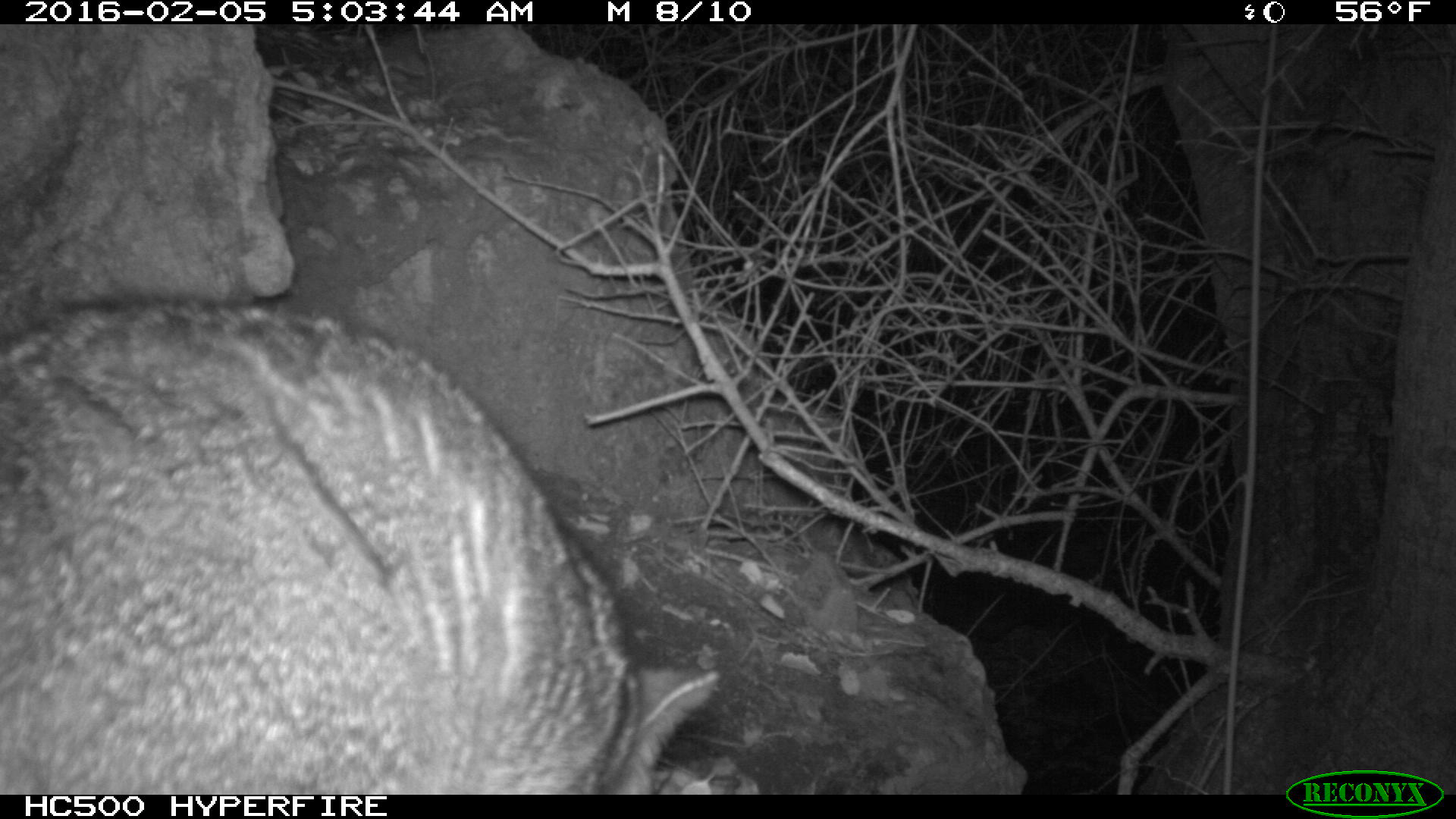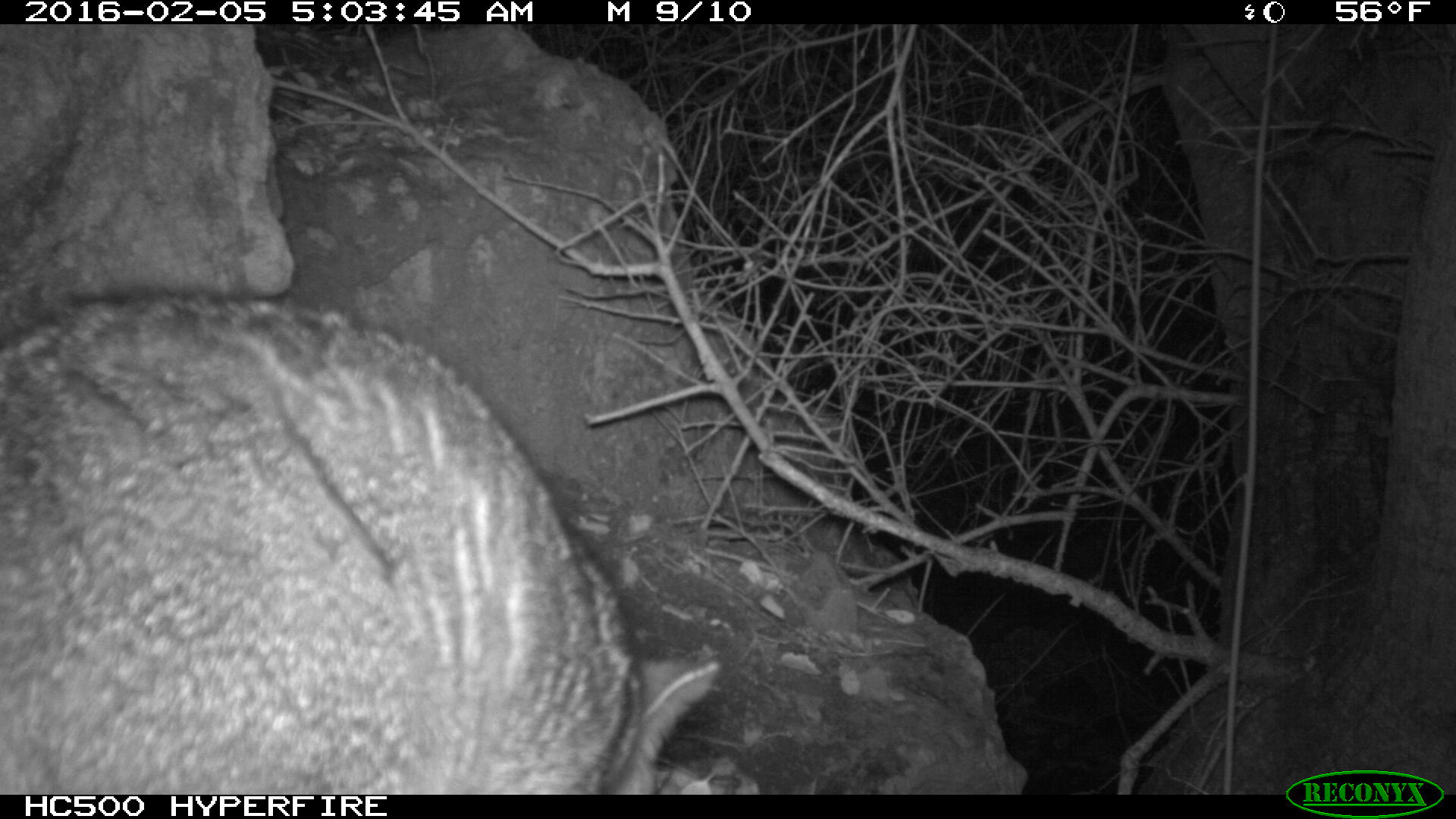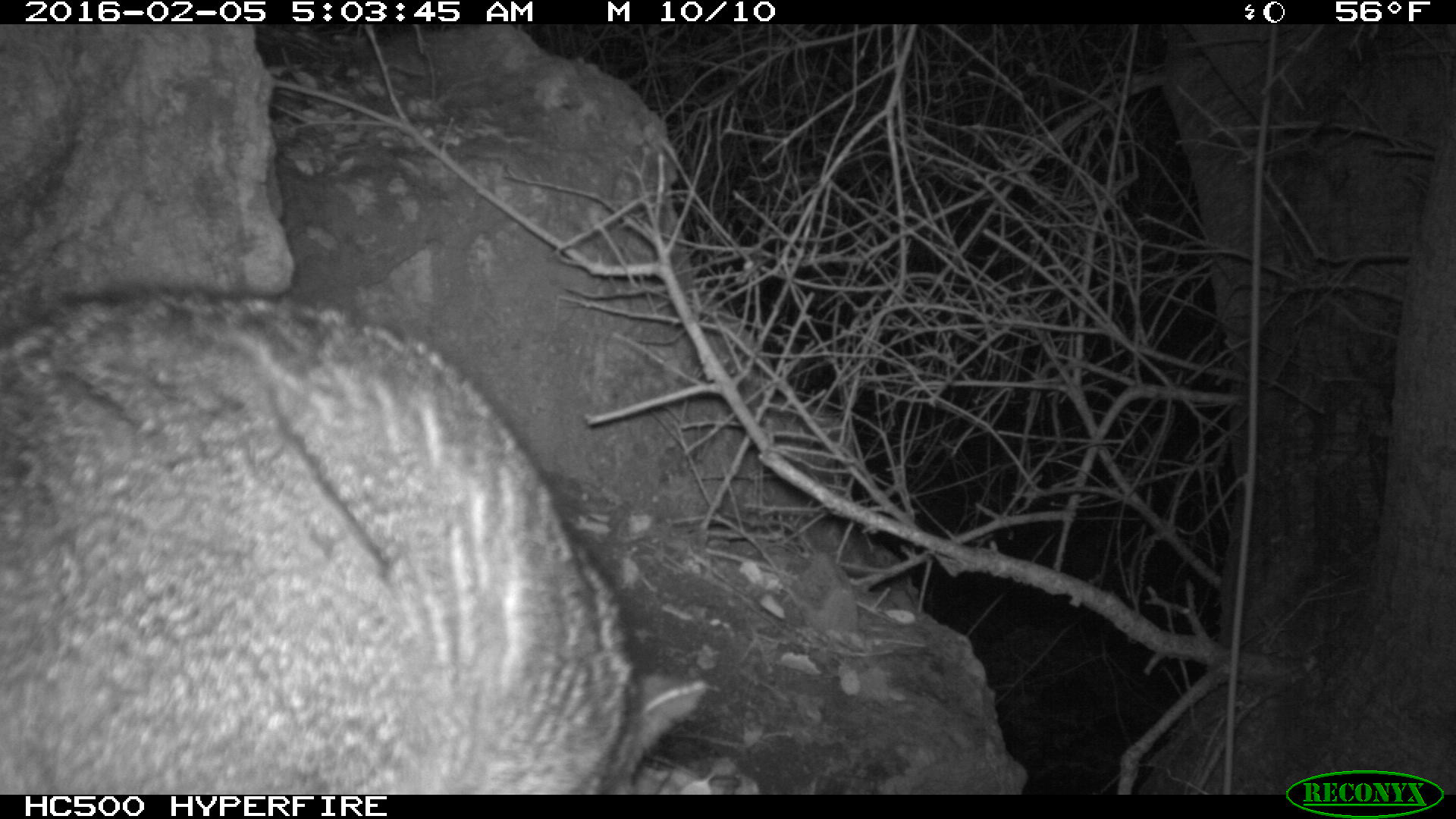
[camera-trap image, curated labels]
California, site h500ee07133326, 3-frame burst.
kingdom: Animalia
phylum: Chordata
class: Mammalia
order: Carnivora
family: Canidae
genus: Urocyon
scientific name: Urocyon littoralis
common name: island fox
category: fox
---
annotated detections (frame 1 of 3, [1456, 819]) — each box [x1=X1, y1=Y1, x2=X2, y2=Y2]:
fox: [x1=0, y1=301, x2=718, y2=794]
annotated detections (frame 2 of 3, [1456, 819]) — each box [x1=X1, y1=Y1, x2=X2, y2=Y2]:
fox: [x1=0, y1=289, x2=720, y2=792]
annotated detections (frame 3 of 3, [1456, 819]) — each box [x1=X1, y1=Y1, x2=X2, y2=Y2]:
fox: [x1=0, y1=290, x2=708, y2=794]